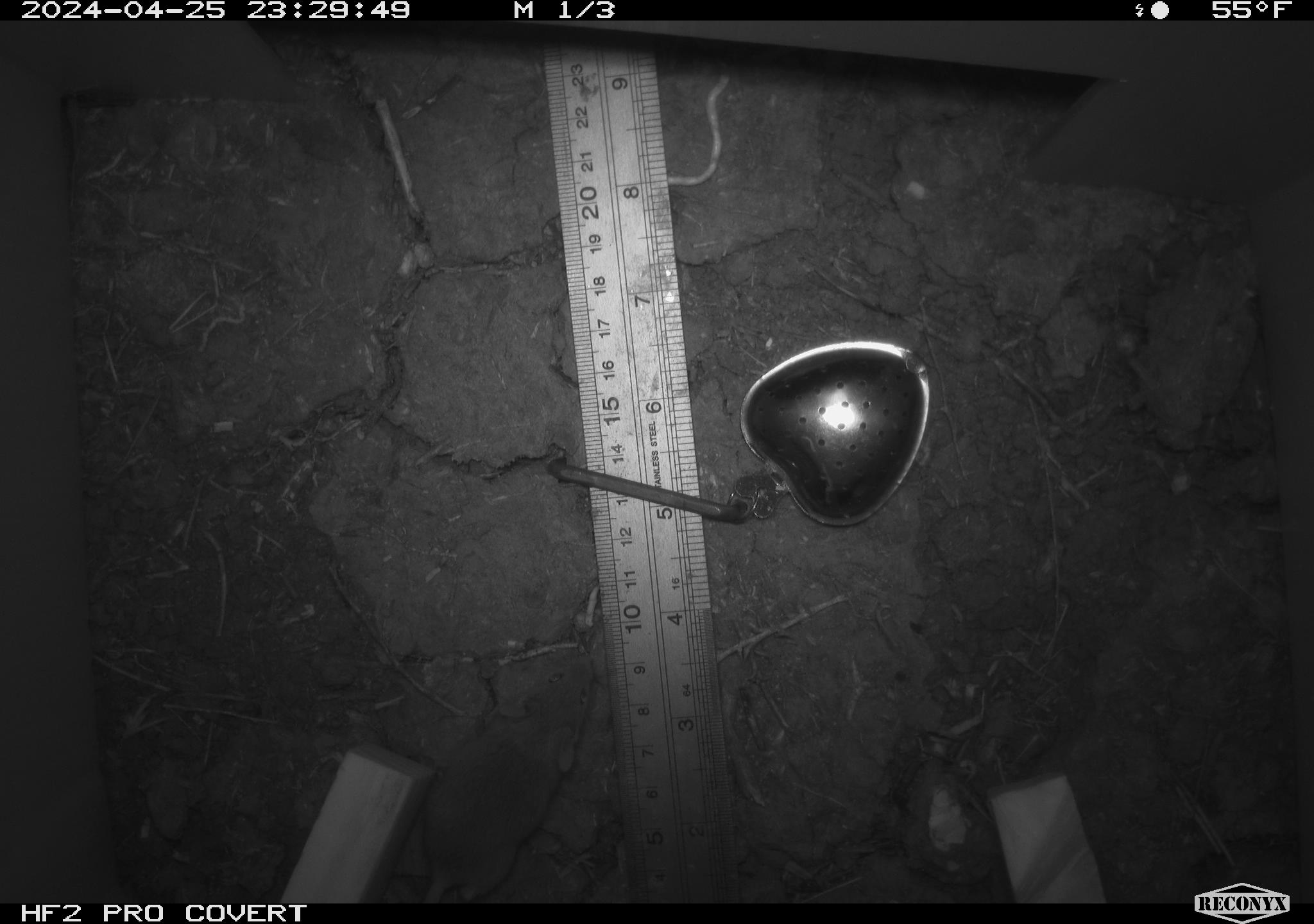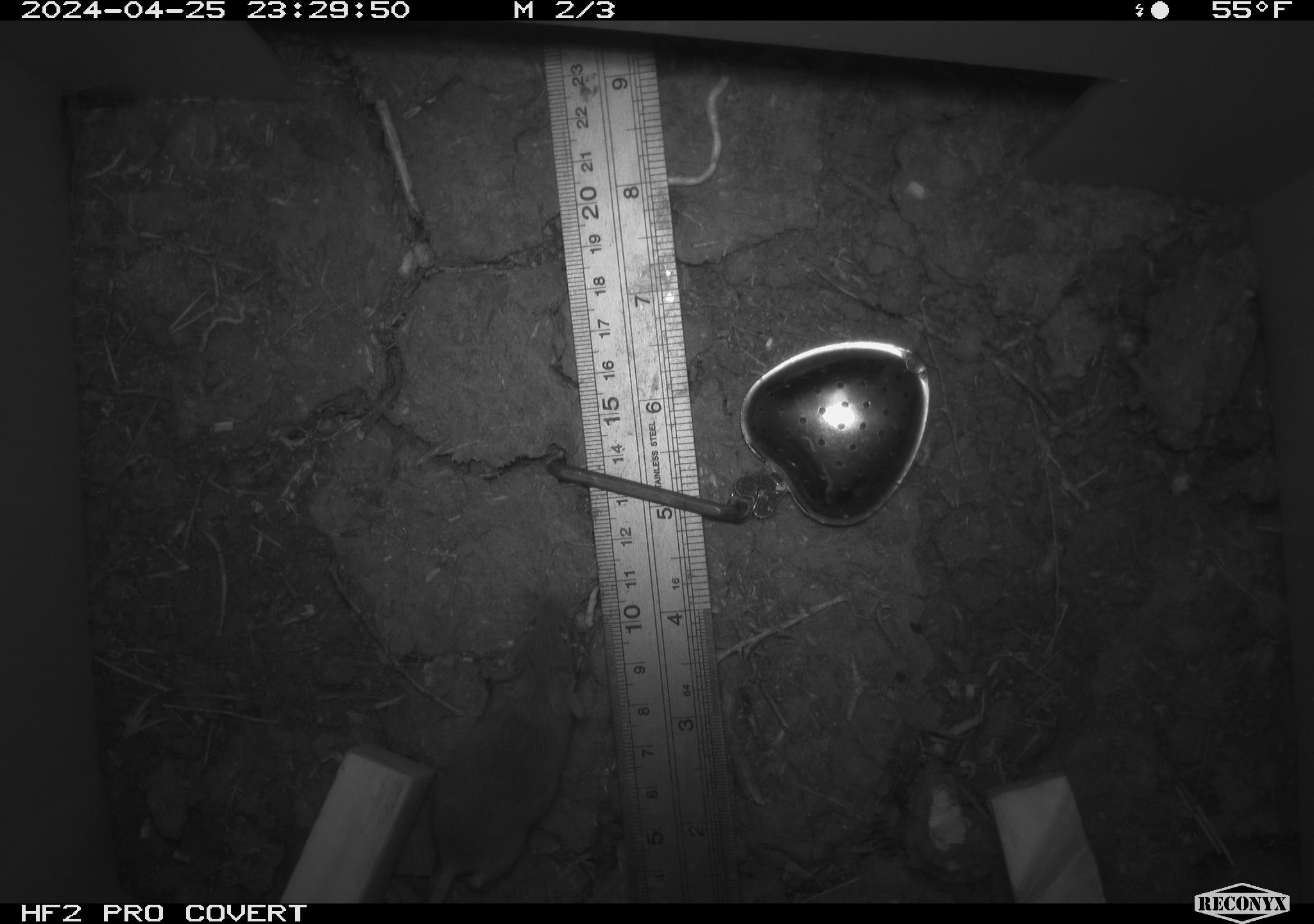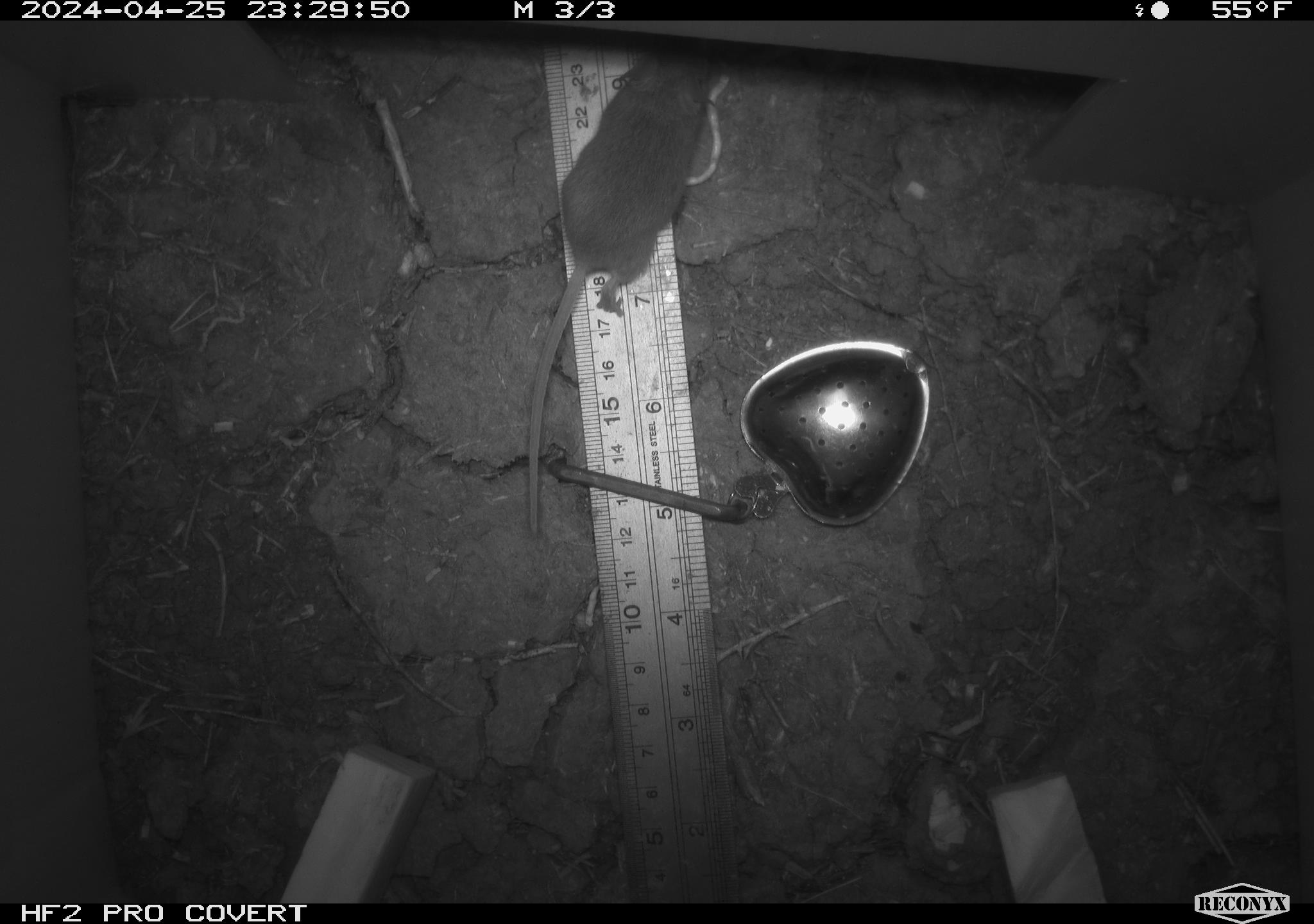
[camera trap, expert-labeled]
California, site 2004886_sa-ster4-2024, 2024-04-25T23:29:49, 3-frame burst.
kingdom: Animalia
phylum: Chordata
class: Mammalia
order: Rodentia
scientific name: Rodentia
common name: mouse species